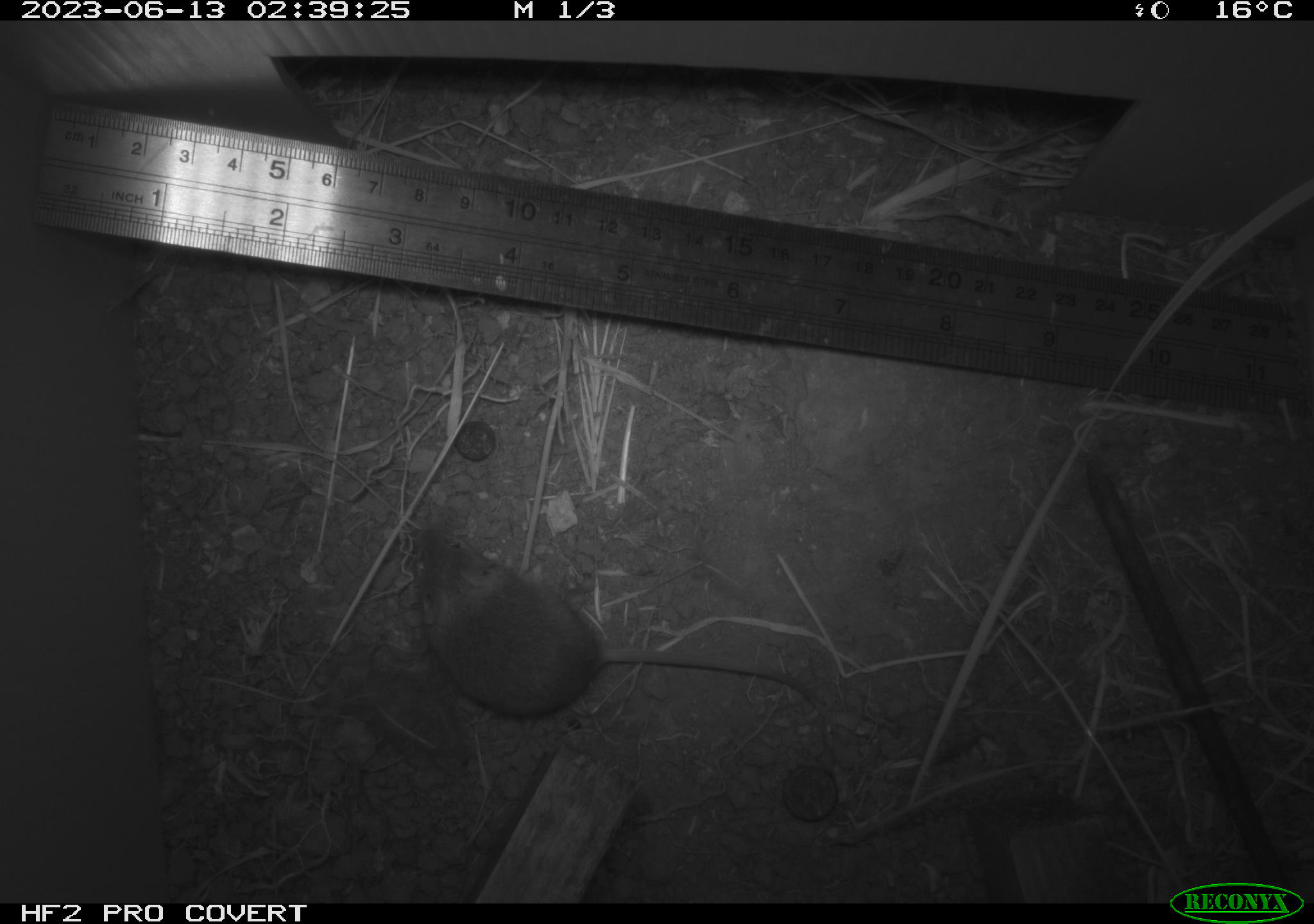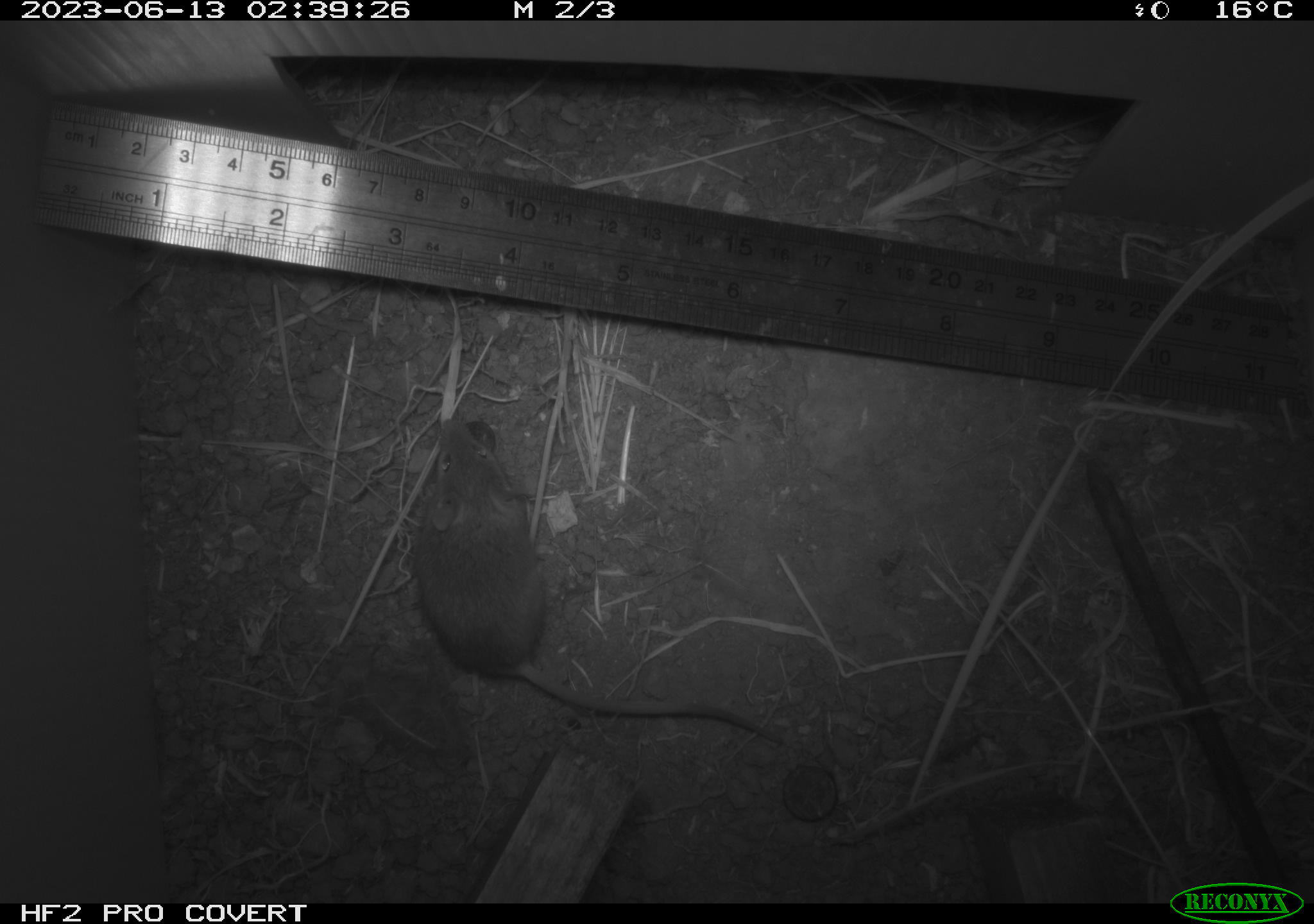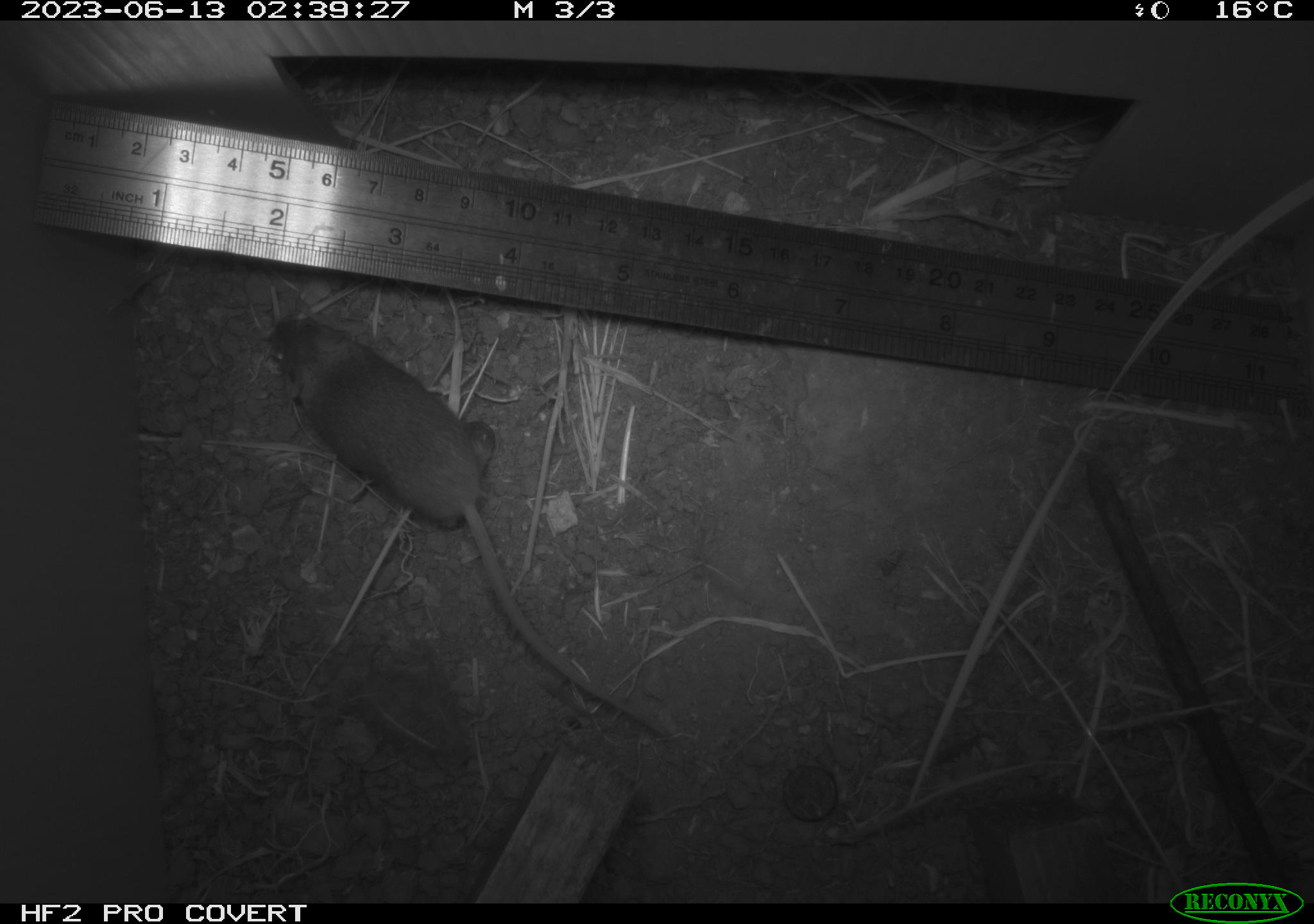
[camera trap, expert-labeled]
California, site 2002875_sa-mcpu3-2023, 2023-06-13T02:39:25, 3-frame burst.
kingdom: Animalia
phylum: Chordata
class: Mammalia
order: Rodentia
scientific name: Rodentia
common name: mouse species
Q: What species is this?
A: Mouse species (Rodentia).